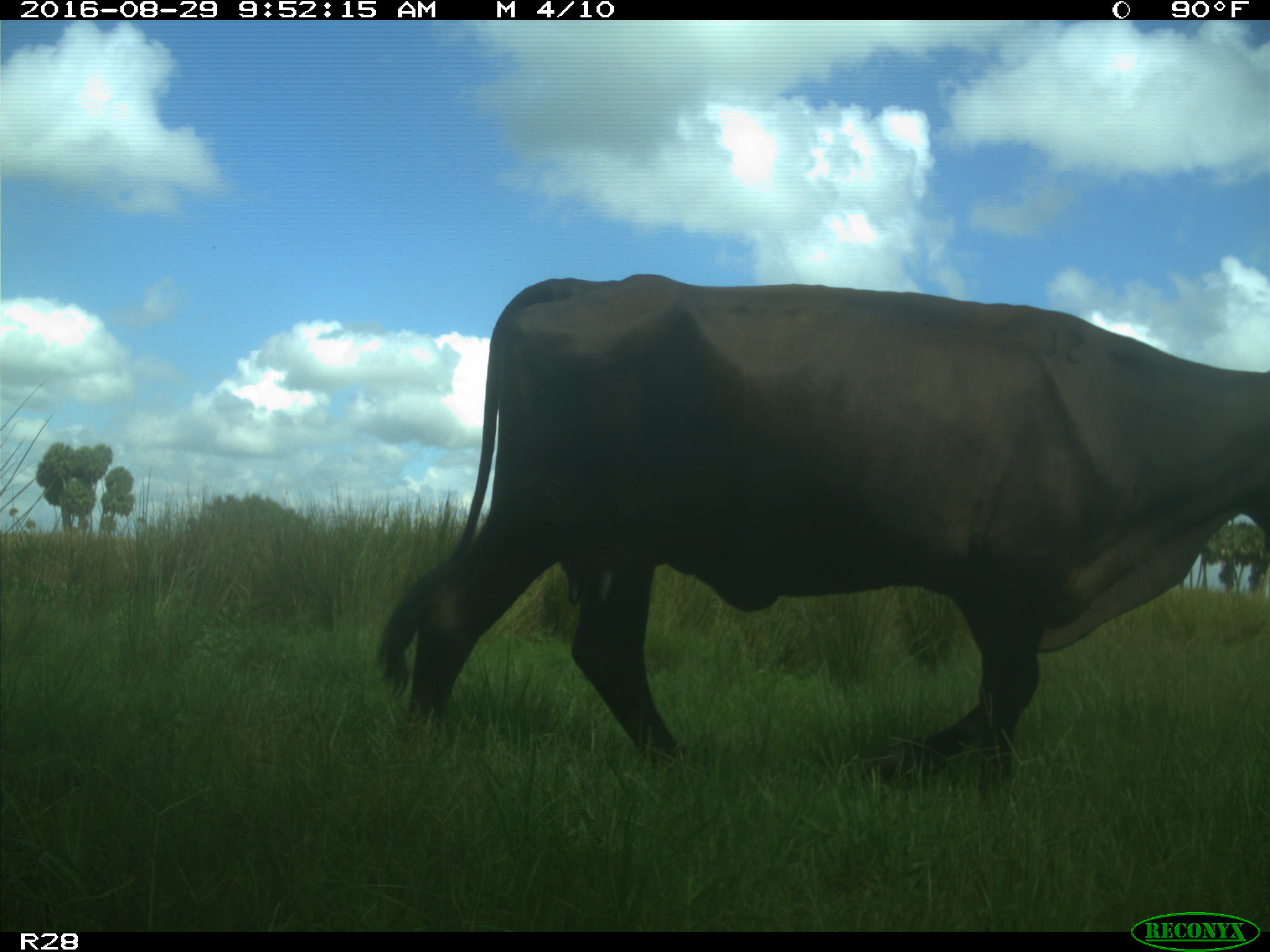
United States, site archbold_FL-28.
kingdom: Animalia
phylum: Chordata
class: Mammalia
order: Artiodactyla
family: Bovidae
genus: Bos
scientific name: Bos taurus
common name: domestic cow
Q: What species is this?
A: Bos taurus (domestic cow).